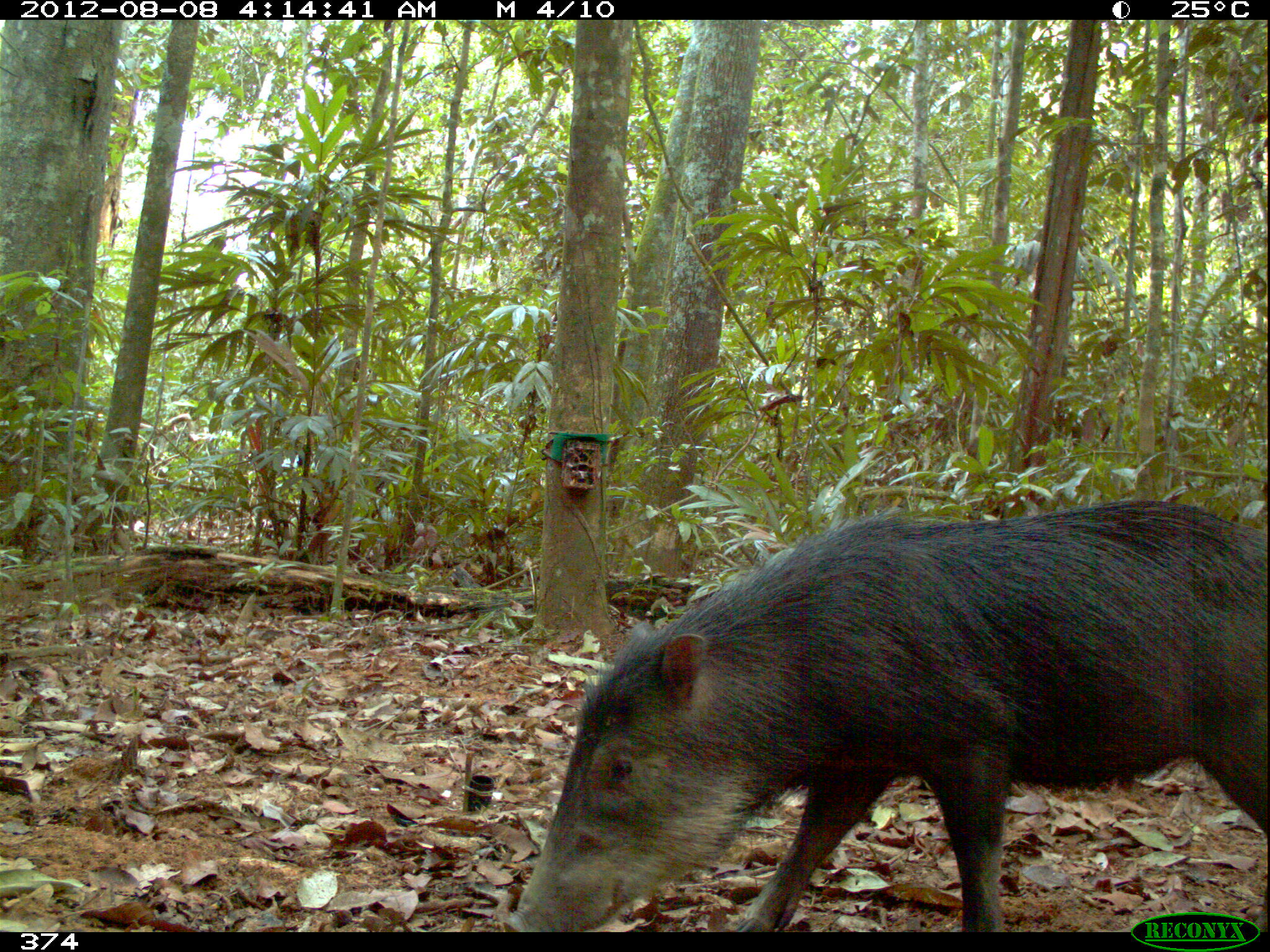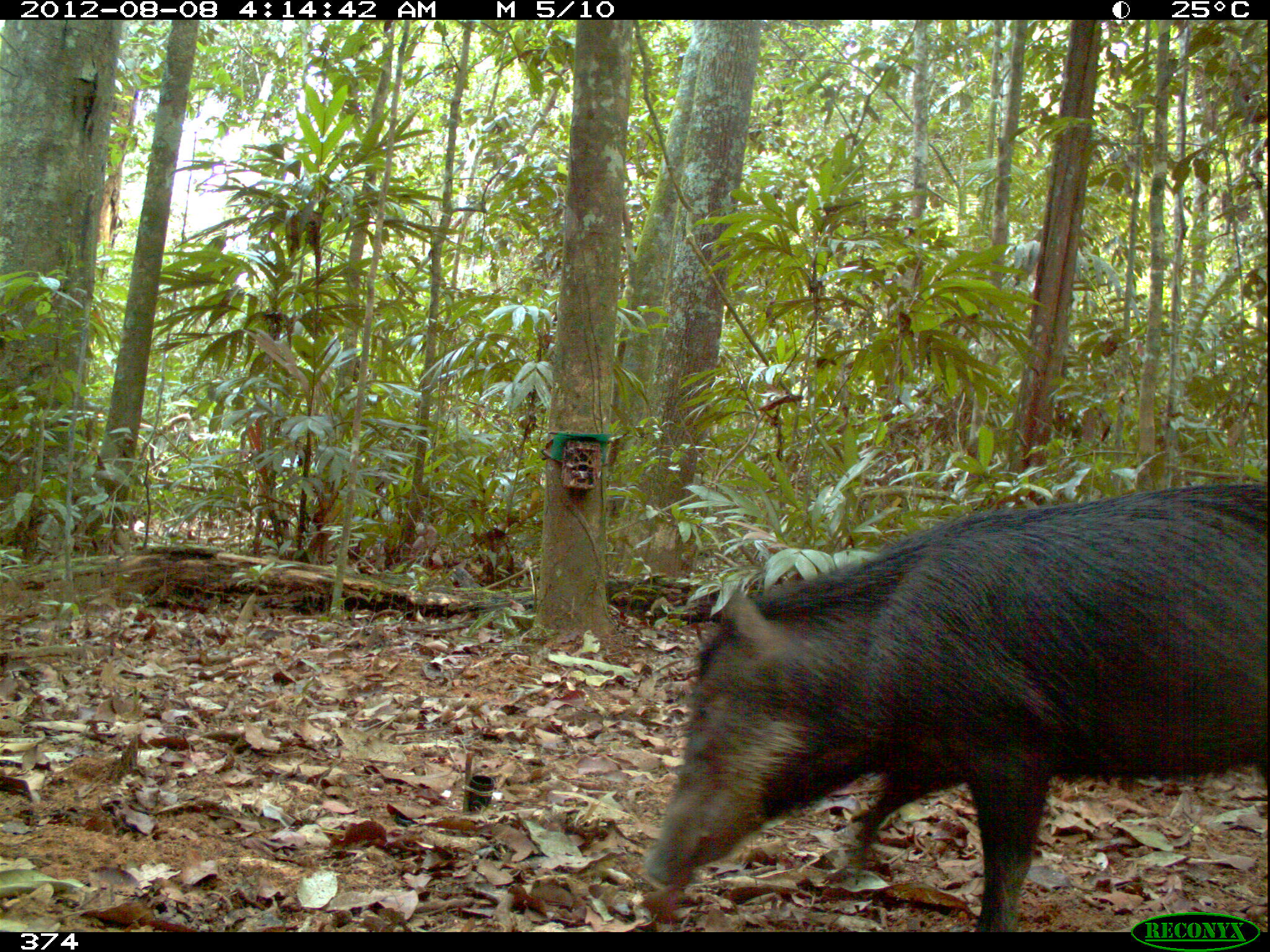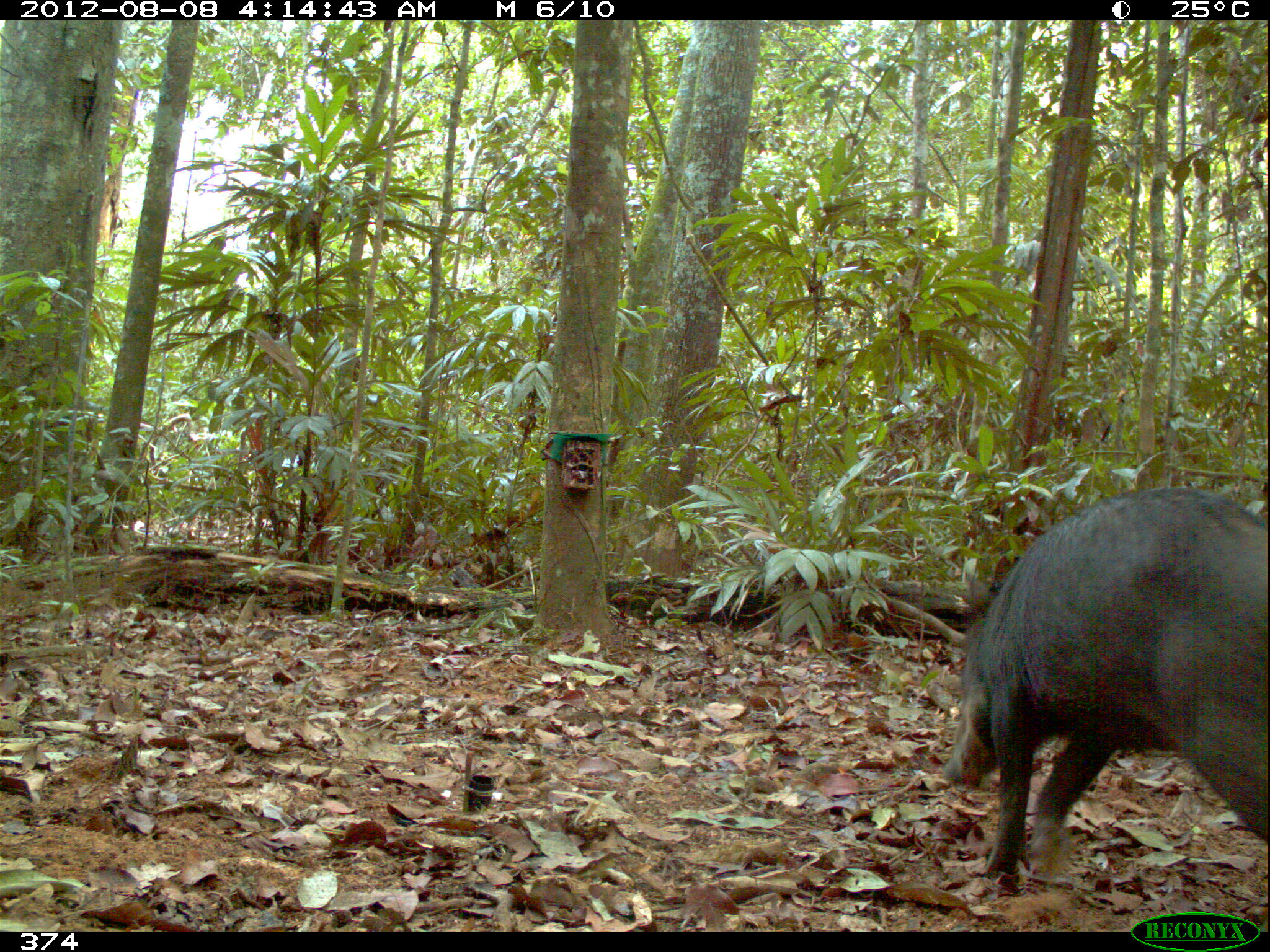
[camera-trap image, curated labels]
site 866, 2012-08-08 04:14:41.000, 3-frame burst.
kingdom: Animalia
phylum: Chordata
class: Mammalia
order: Artiodactyla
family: Tayassuidae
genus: Tayassu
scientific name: Tayassu pecari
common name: white-lipped peccary